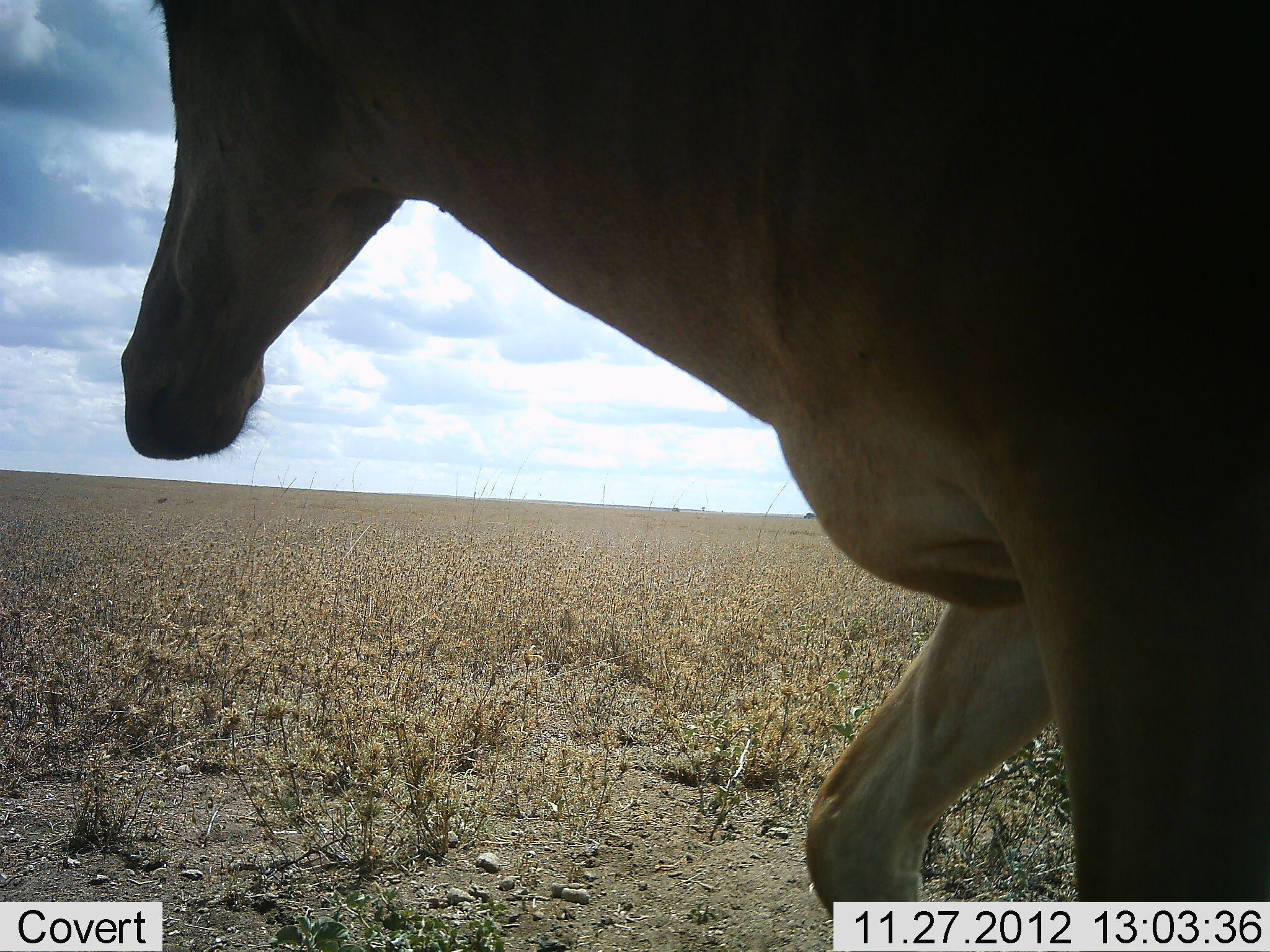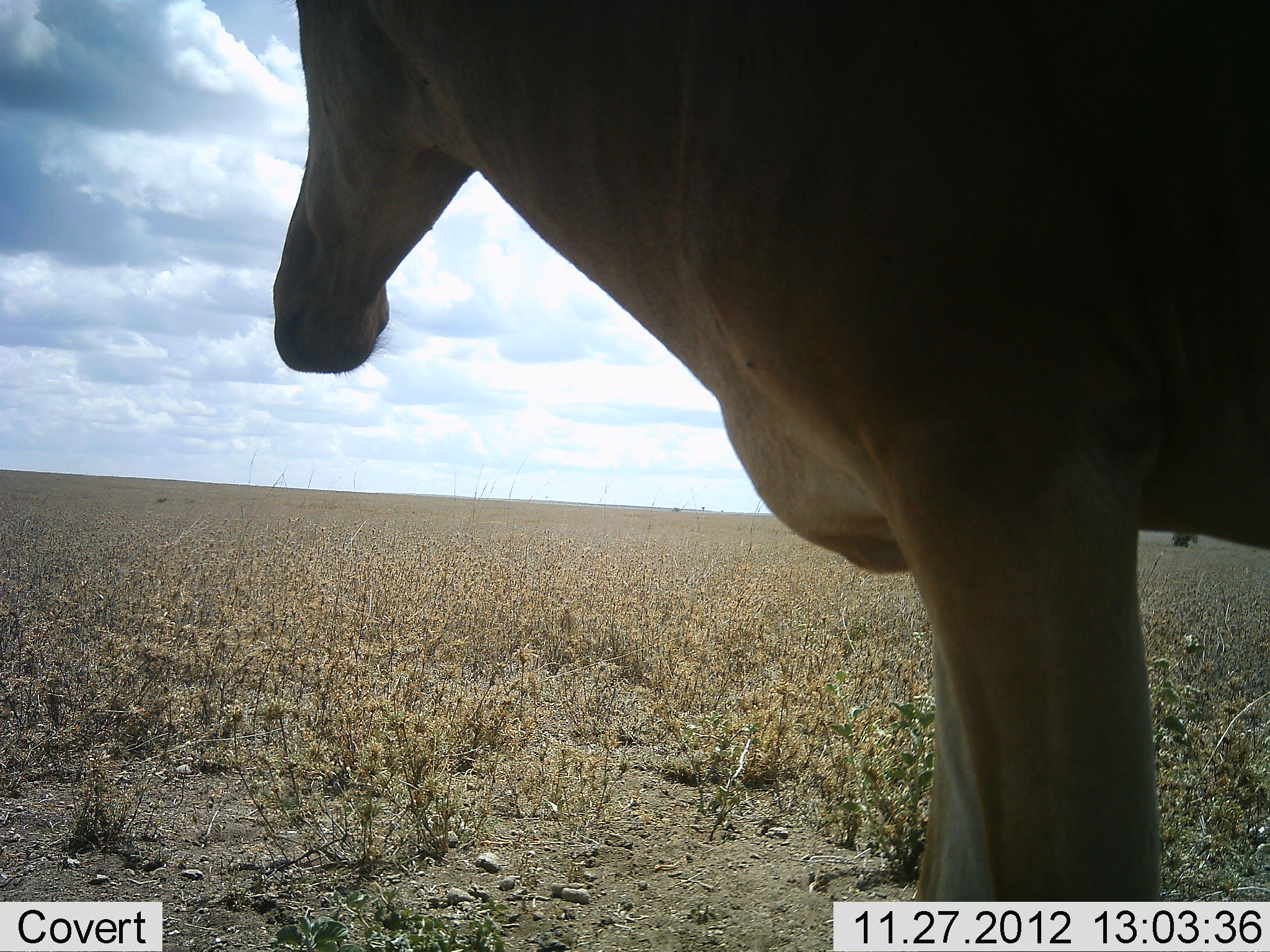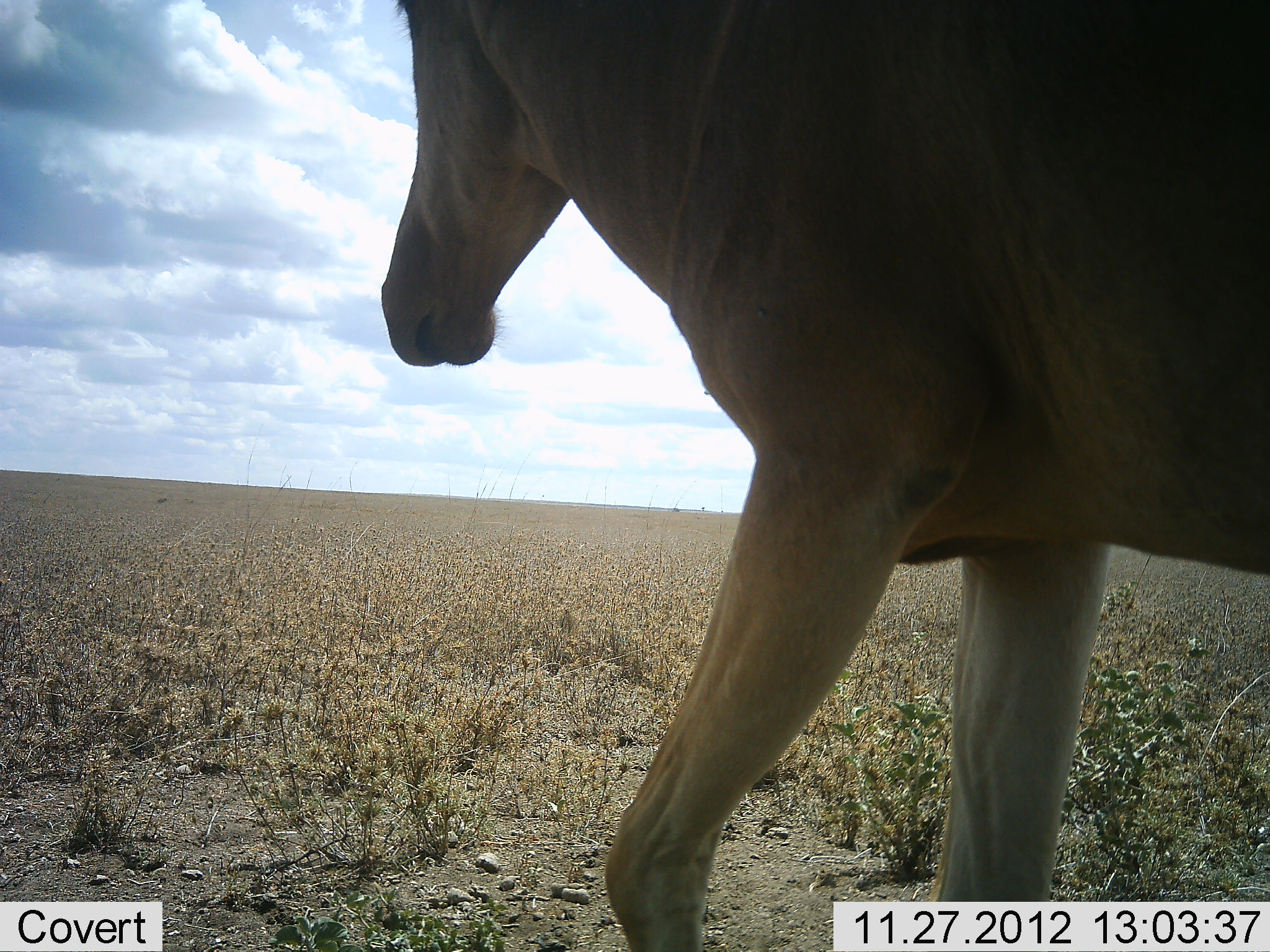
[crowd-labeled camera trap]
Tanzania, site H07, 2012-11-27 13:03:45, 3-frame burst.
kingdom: Animalia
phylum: Chordata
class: Mammalia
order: Artiodactyla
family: Bovidae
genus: Alcelaphus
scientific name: Alcelaphus buselaphus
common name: hartebeest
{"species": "hartebeest (Alcelaphus buselaphus)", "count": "1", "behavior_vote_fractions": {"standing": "80%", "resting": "0%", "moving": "20%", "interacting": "0%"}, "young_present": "0%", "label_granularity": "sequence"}